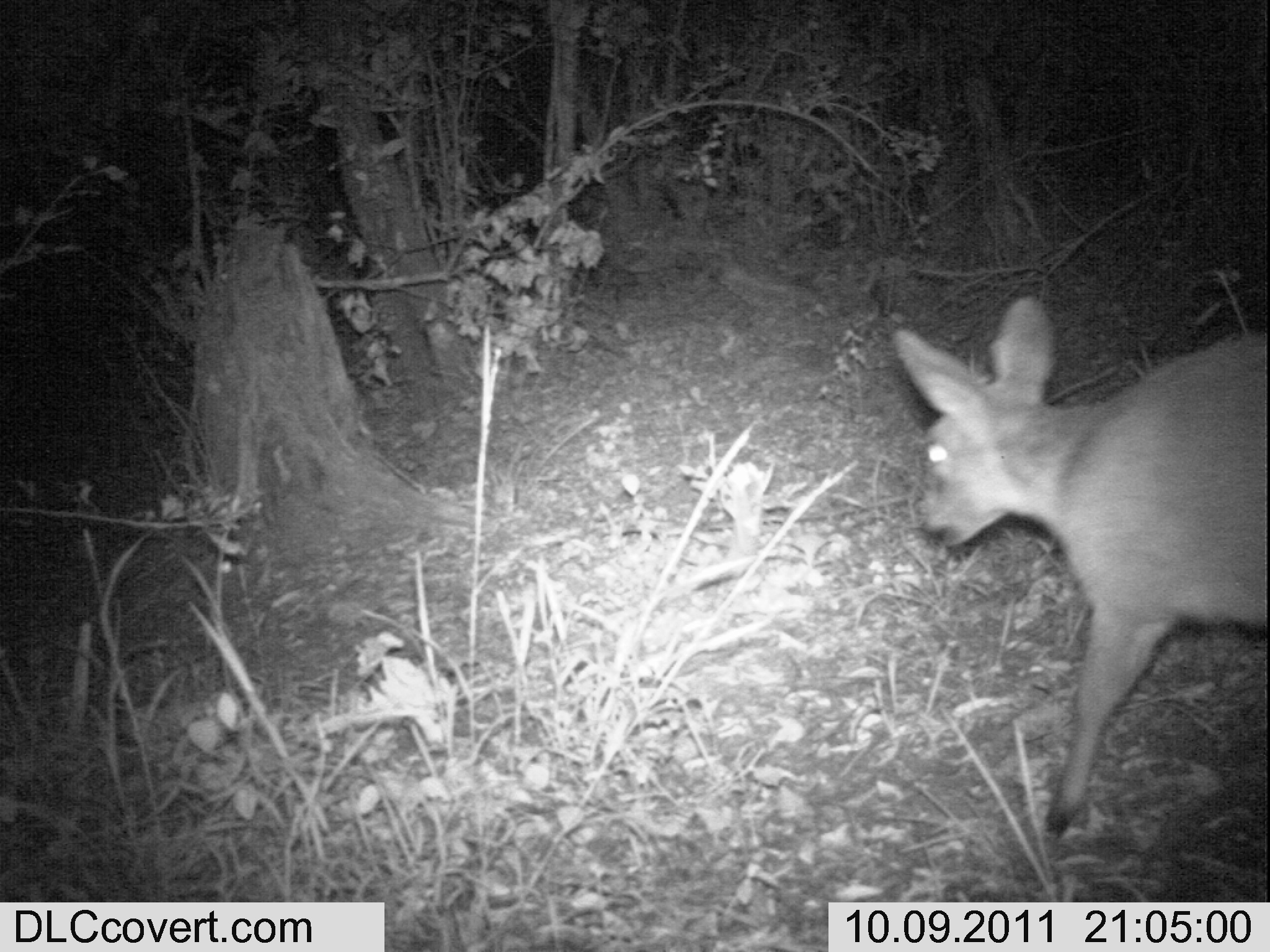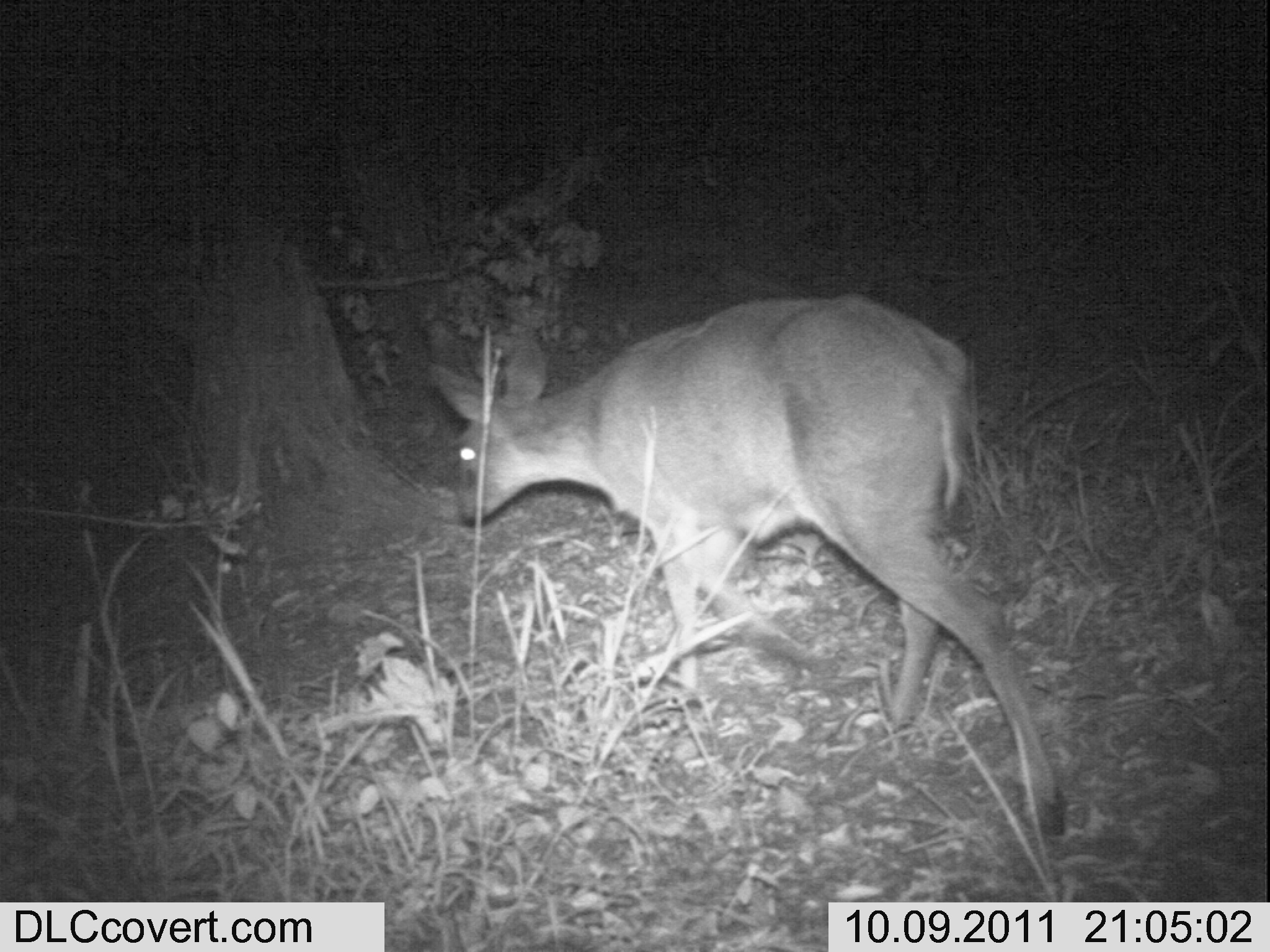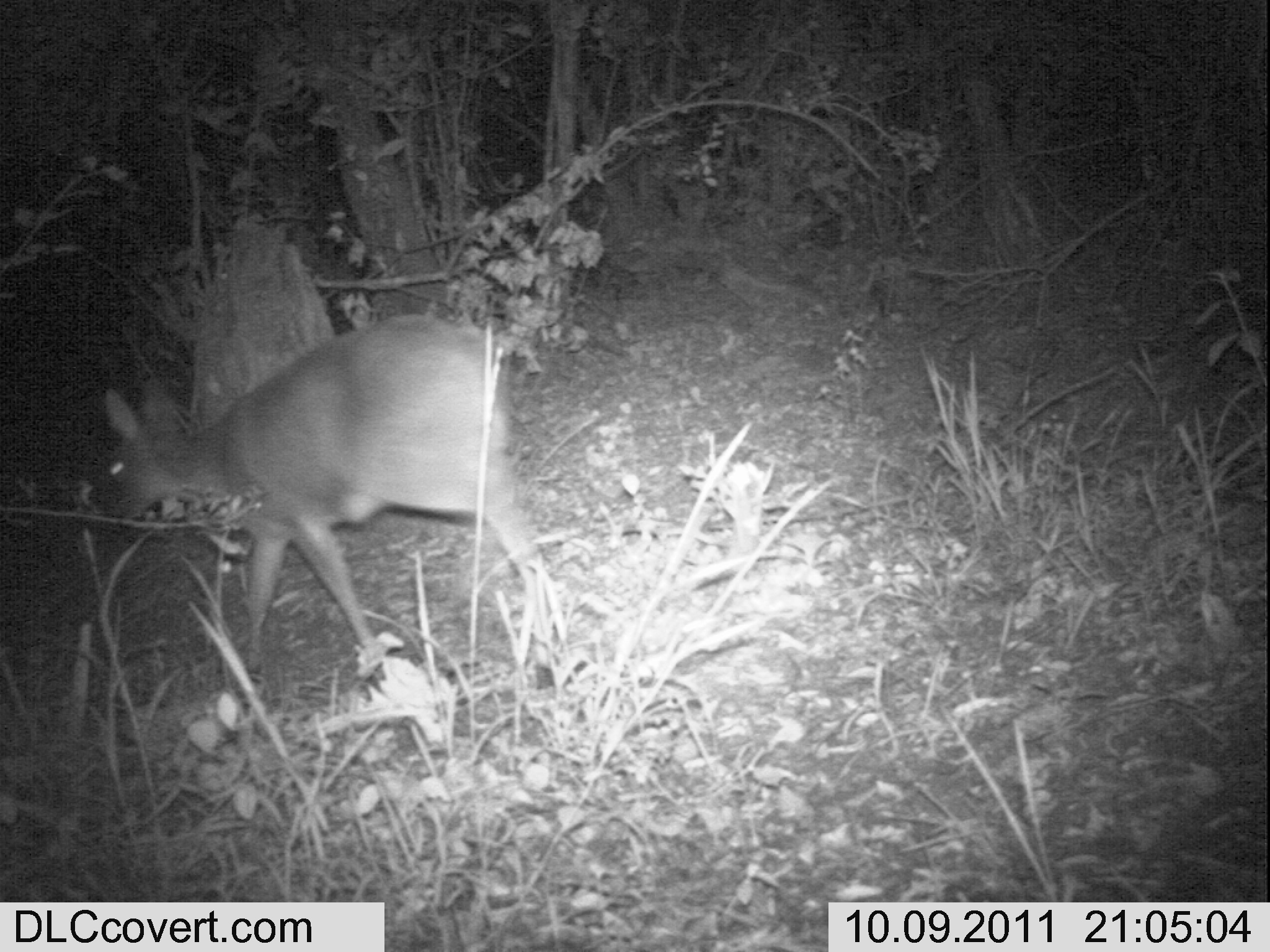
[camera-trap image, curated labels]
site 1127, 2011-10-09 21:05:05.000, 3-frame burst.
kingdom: Animalia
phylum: Chordata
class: Mammalia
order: Artiodactyla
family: Bovidae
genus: Sylvicapra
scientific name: Sylvicapra grimmia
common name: bush duiker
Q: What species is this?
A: Sylvicapra grimmia (bush duiker).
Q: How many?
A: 1.